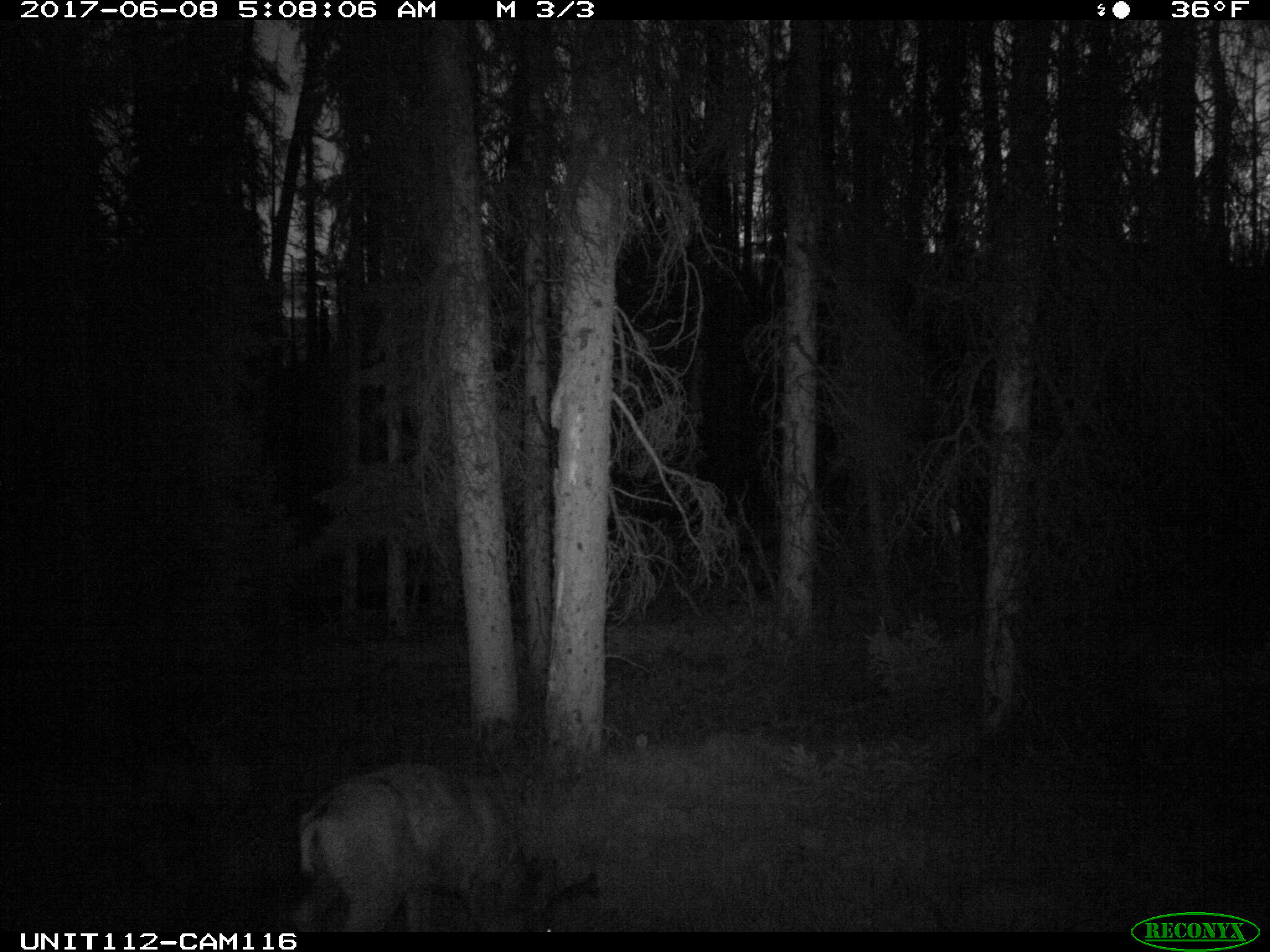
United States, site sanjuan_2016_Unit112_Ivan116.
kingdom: Animalia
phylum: Chordata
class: Mammalia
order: Artiodactyla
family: Cervidae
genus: Odocoileus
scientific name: Odocoileus hemionus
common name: mule deer